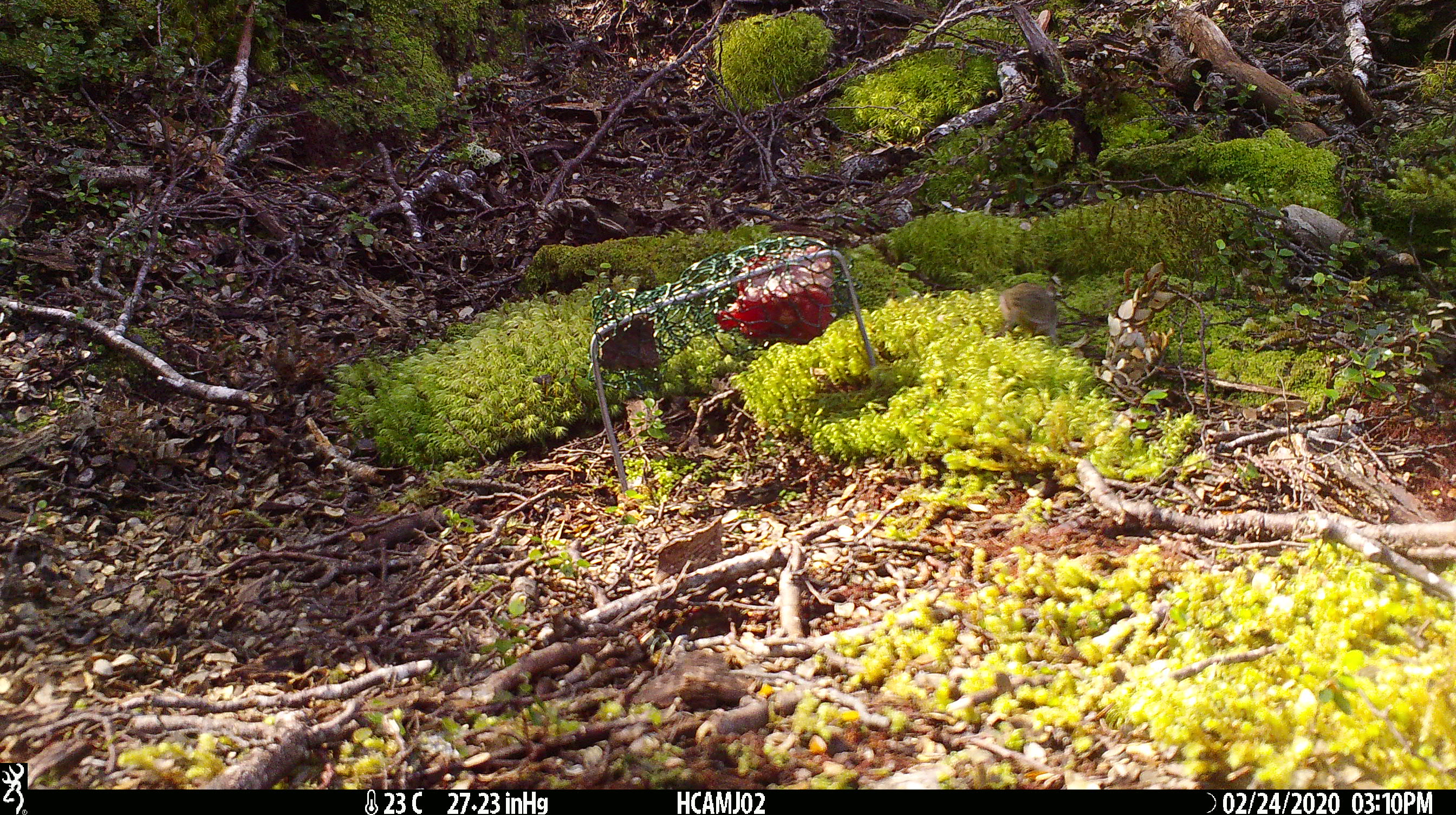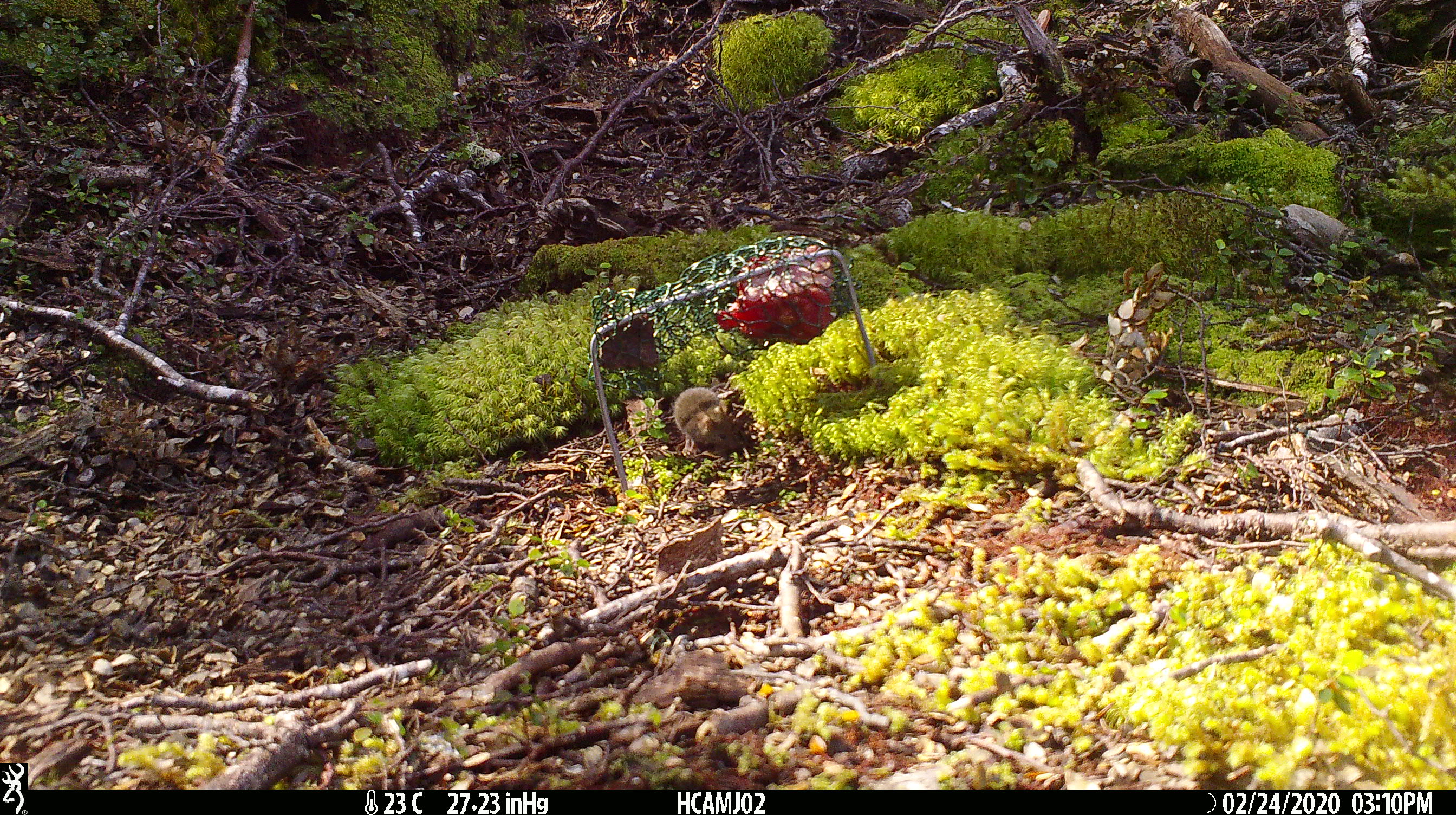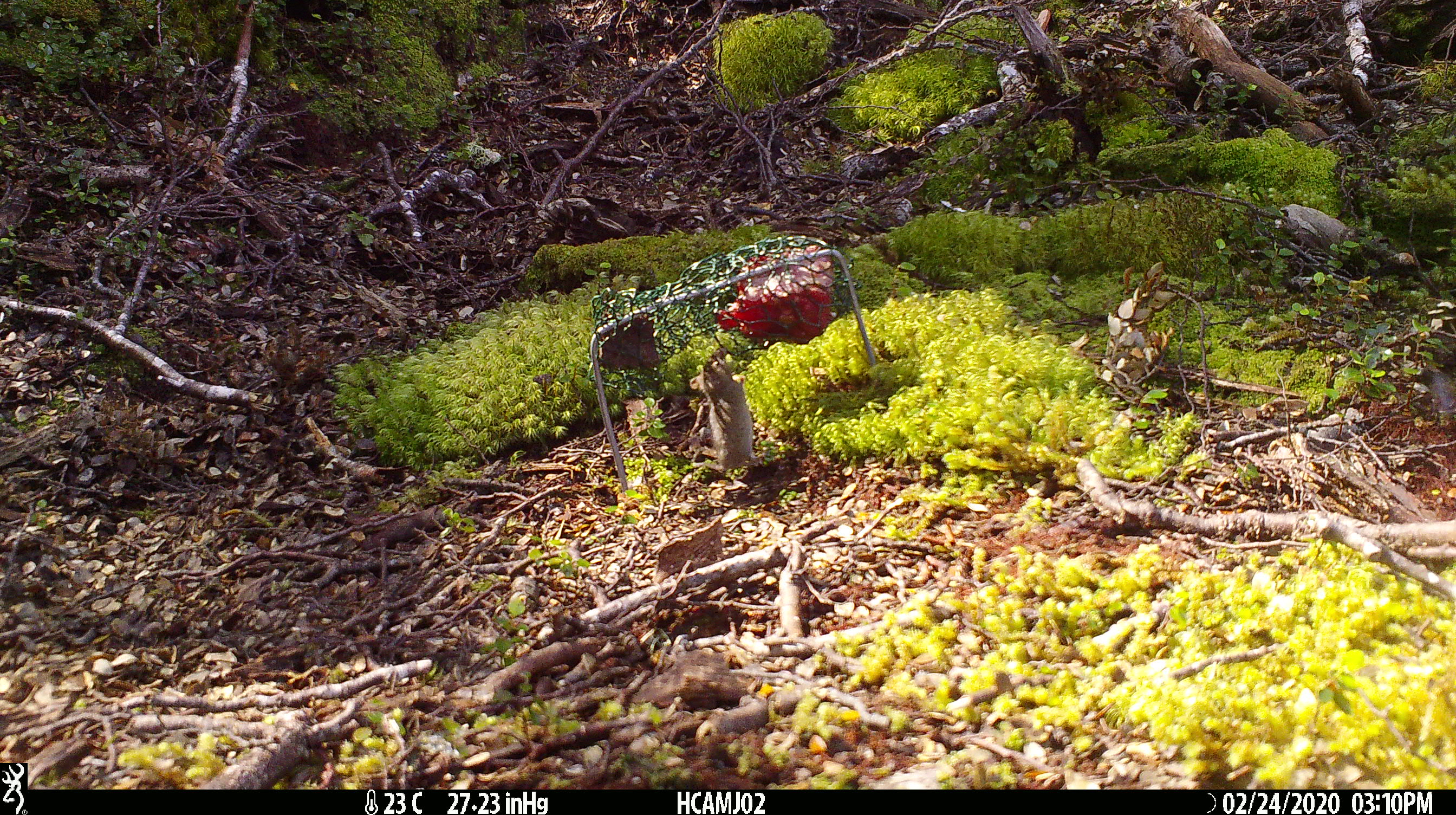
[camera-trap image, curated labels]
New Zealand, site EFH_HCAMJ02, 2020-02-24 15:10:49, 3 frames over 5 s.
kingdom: Animalia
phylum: Chordata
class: Mammalia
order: Rodentia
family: Muridae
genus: Mus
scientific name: Mus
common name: mouse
Mouse (Mus).